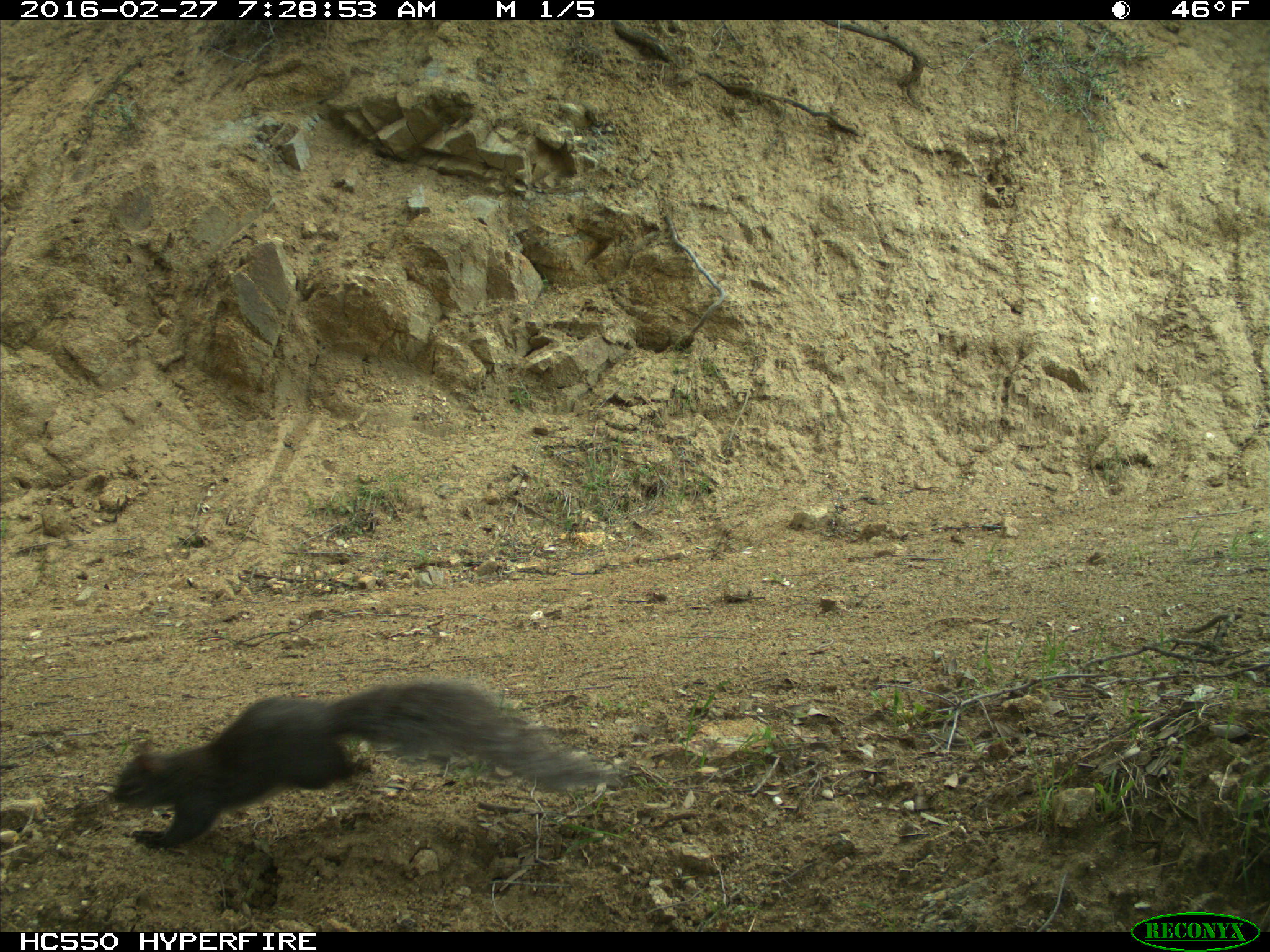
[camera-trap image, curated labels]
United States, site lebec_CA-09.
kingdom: Animalia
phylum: Chordata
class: Mammalia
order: Rodentia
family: Sciuridae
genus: Sciurus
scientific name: Sciurus carolinensis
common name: eastern gray squirrel